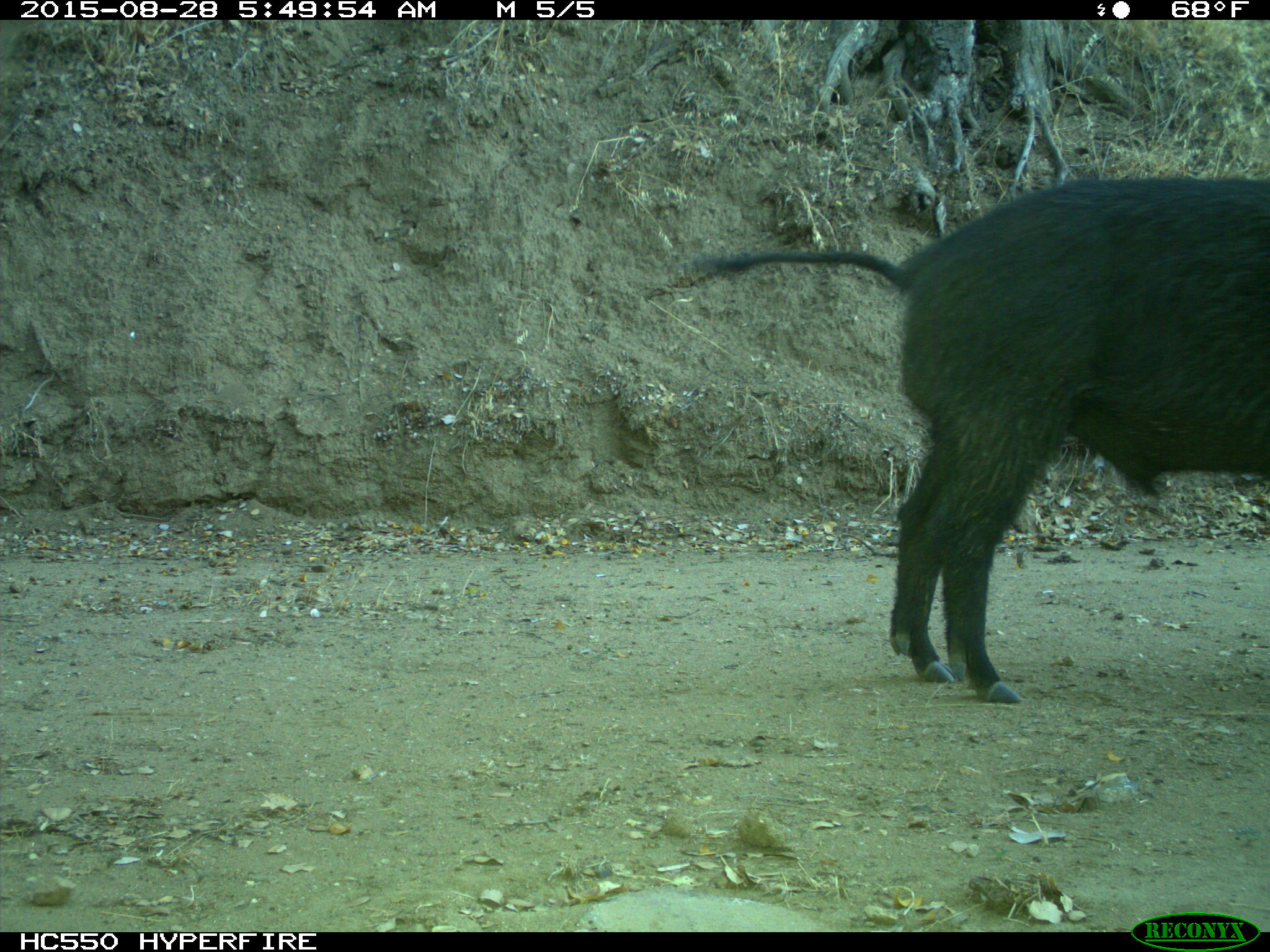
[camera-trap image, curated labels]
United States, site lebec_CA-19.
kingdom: Animalia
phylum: Chordata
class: Mammalia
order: Artiodactyla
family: Suidae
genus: Sus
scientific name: Sus scrofa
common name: wild boar